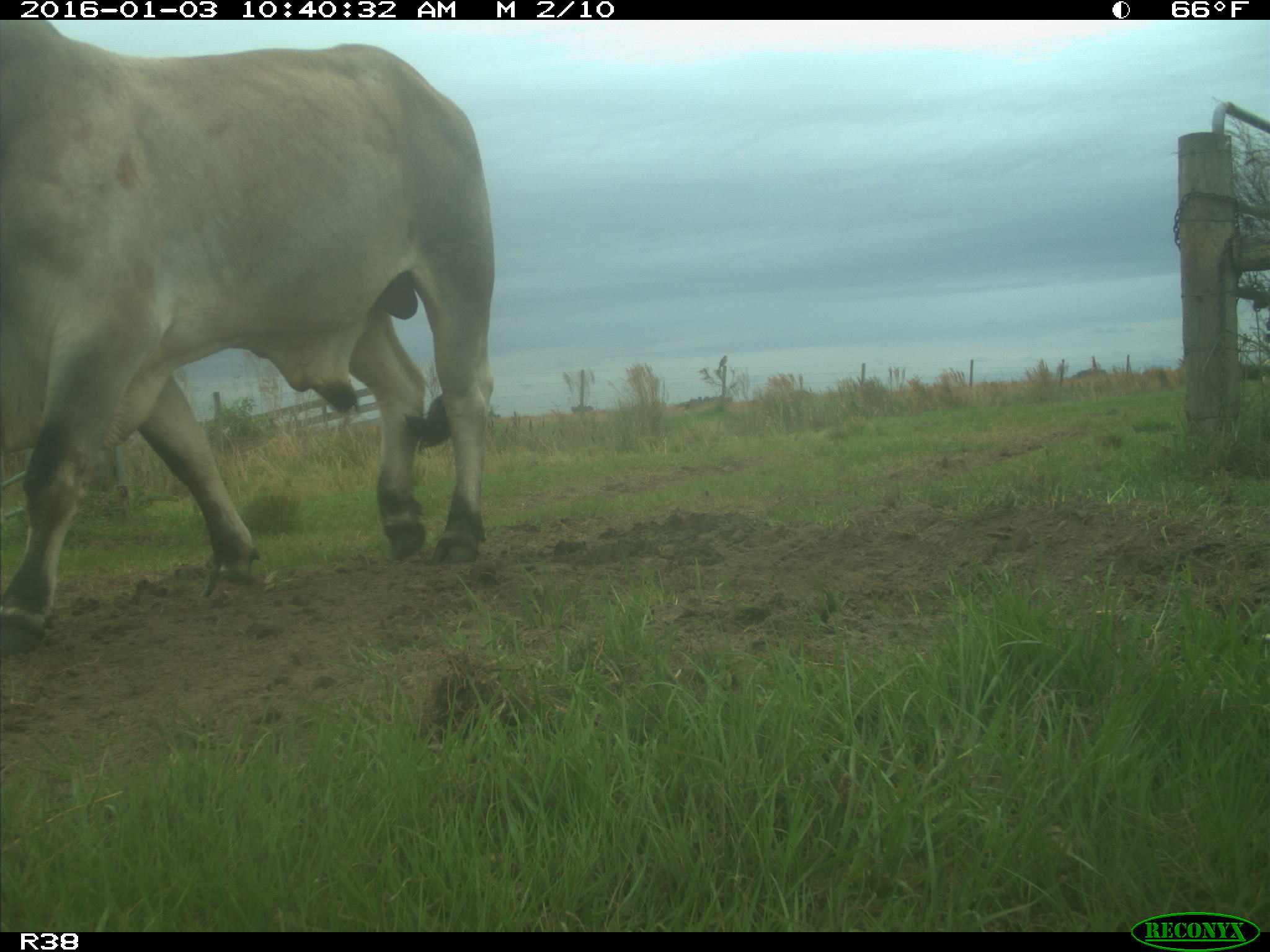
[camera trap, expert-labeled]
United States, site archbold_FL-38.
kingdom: Animalia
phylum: Chordata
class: Mammalia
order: Artiodactyla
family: Bovidae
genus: Bos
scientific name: Bos taurus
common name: domestic cow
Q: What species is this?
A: Bos taurus (domestic cow).